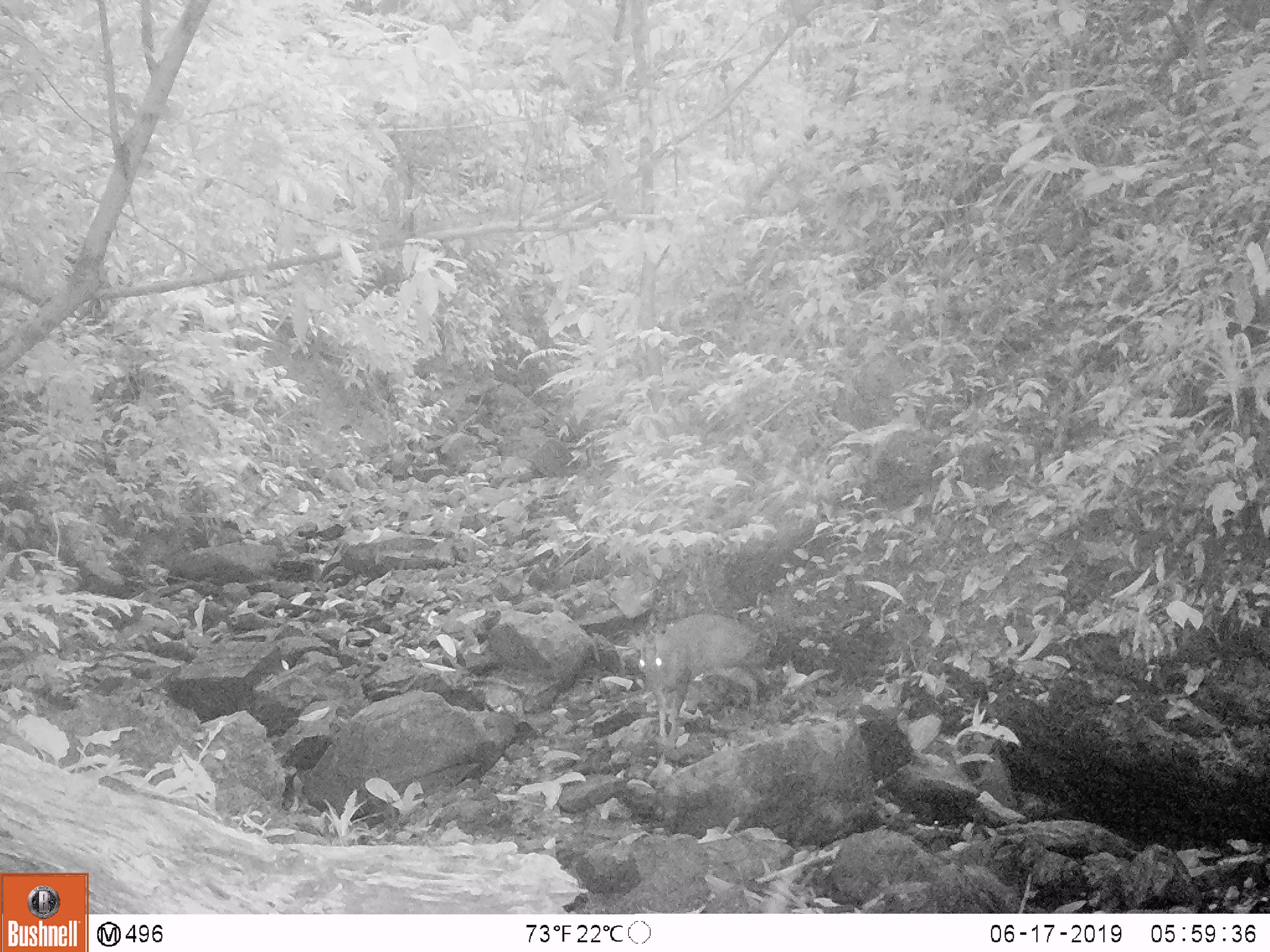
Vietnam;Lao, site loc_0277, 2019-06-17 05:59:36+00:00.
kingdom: Animalia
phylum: Chordata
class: Mammalia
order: Artiodactyla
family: Cervidae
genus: Muntiacus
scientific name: Muntiacus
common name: muntjacs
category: unidentified muntjac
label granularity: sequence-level